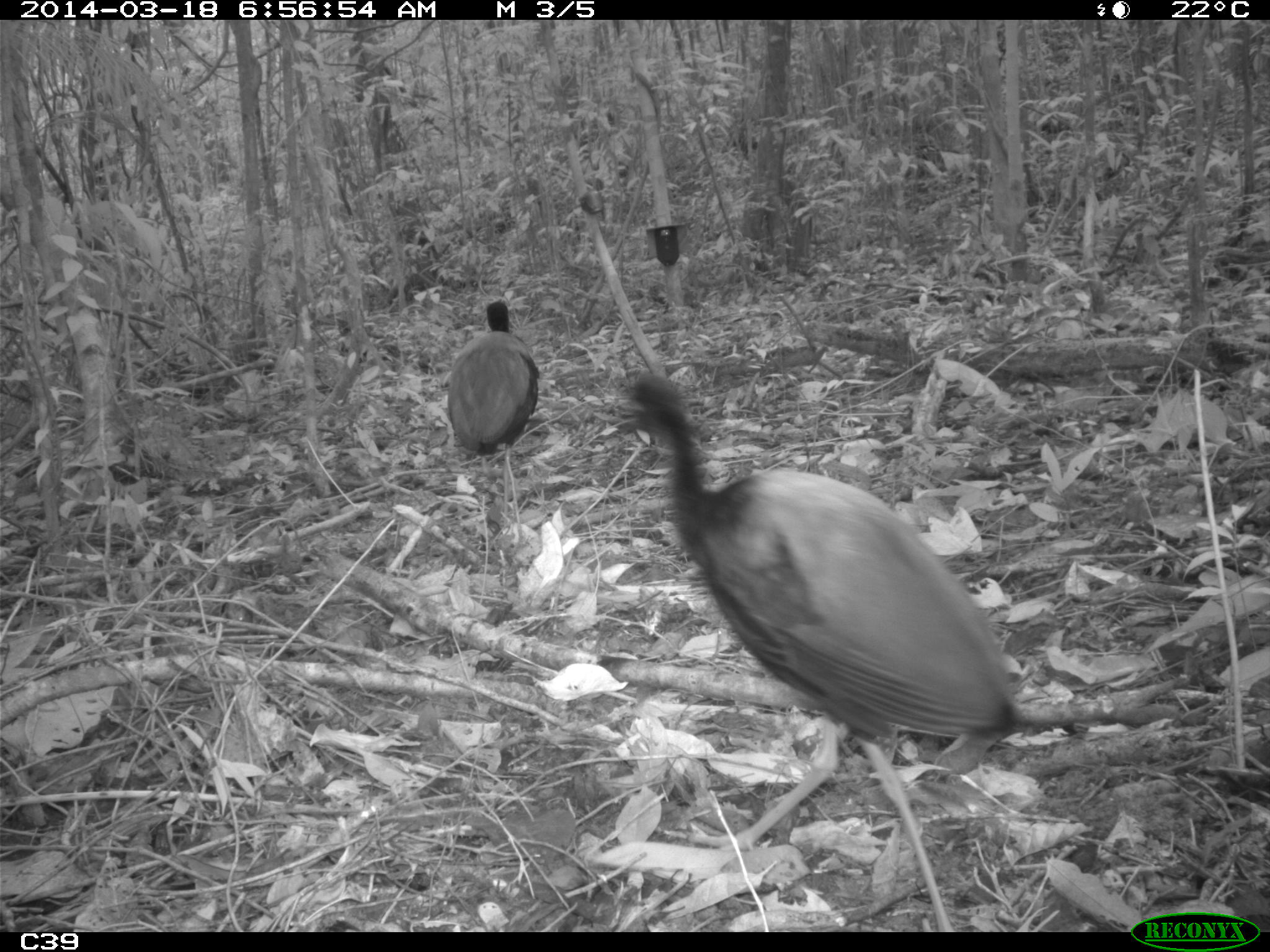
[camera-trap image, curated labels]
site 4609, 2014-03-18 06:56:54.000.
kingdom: Animalia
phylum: Chordata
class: Aves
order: Gruiformes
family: Psophiidae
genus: Psophia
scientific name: Psophia crepitans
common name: gray-winged trumpeter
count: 11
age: adult